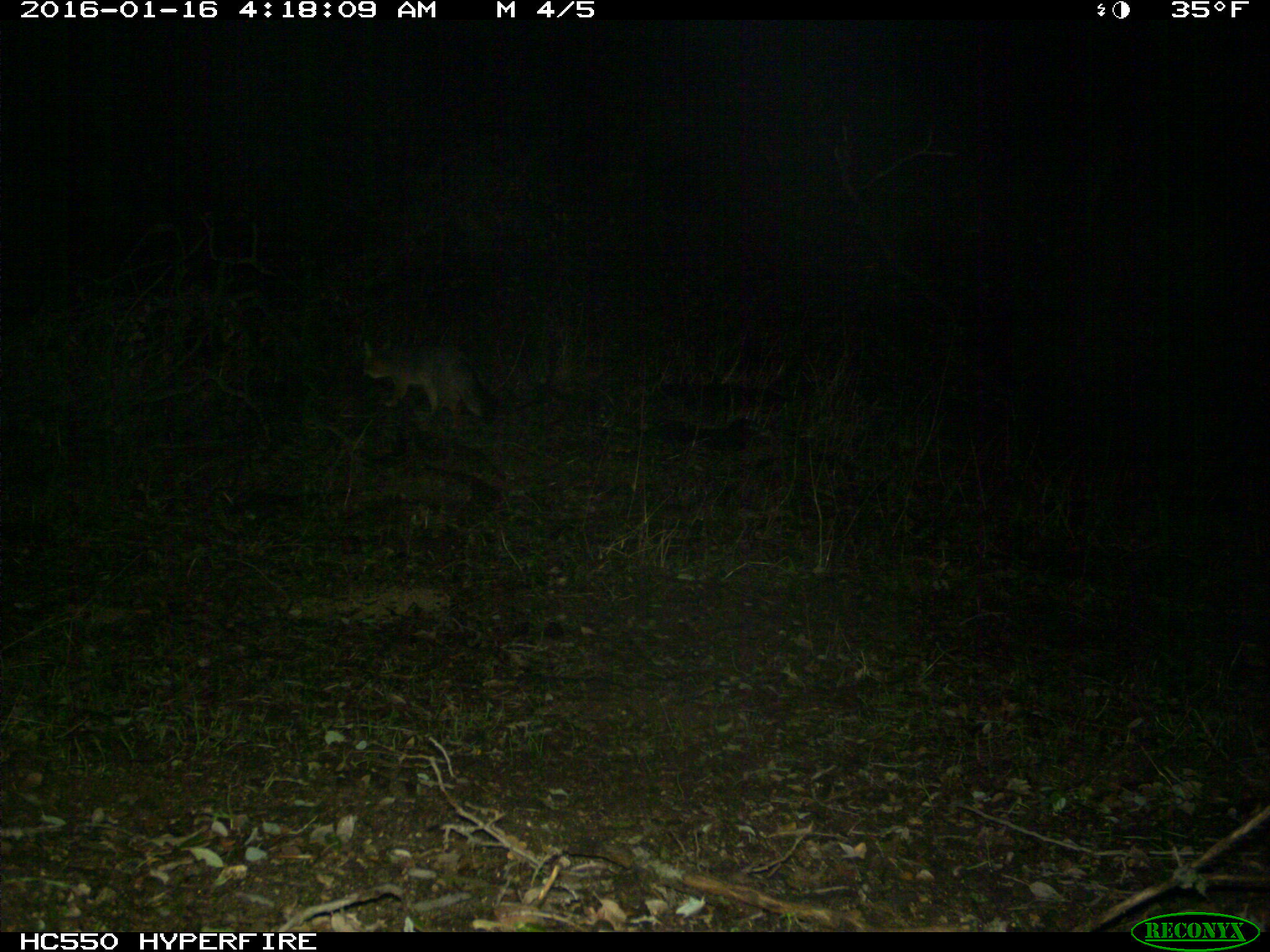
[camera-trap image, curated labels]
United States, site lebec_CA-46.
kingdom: Animalia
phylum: Chordata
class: Mammalia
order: Carnivora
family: Canidae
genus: Urocyon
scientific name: Urocyon cinereoargenteus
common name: gray fox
Urocyon cinereoargenteus (gray fox).